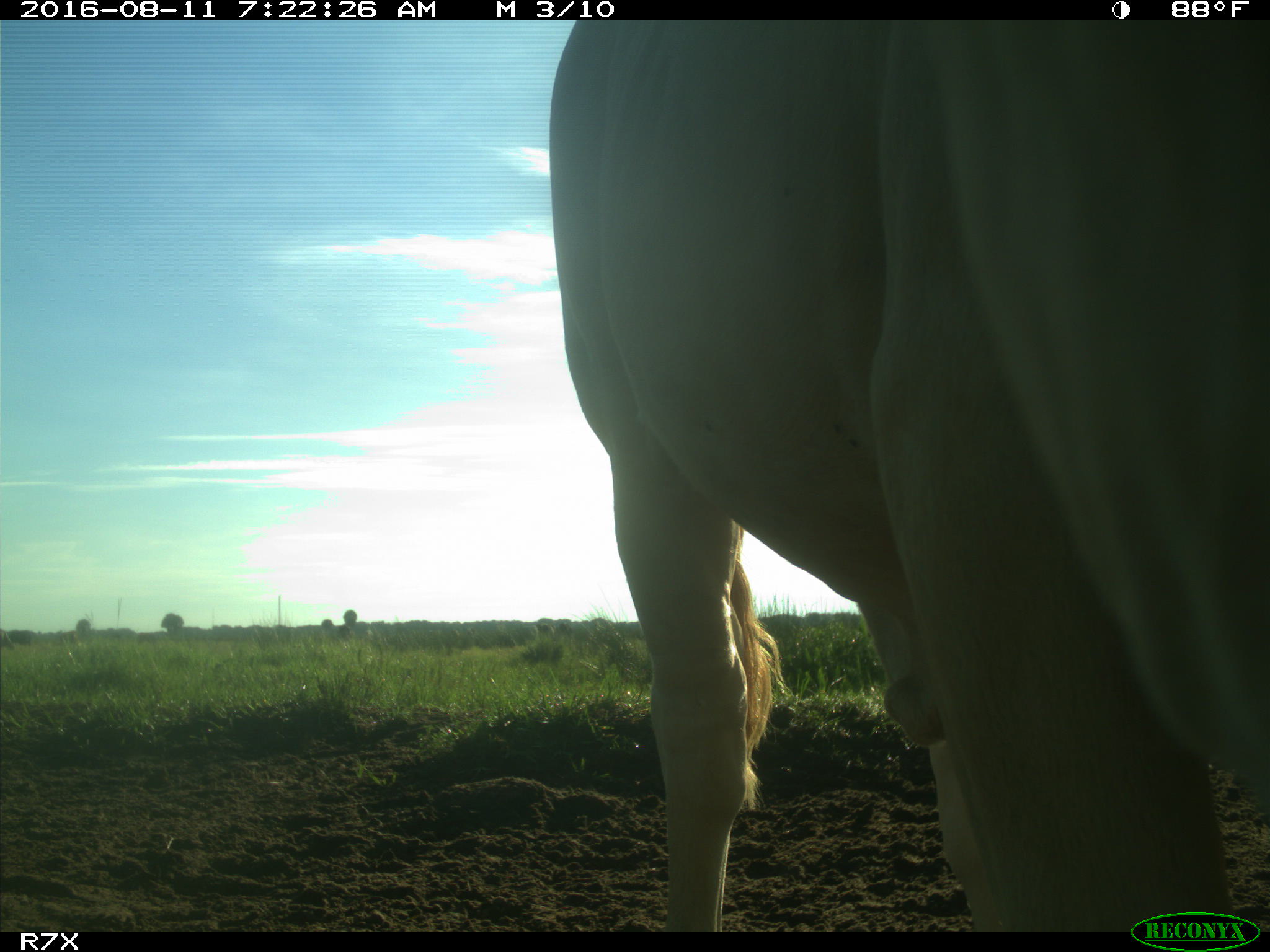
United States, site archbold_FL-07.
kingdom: Animalia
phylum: Chordata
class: Mammalia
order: Artiodactyla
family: Bovidae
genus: Bos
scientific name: Bos taurus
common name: domestic cow